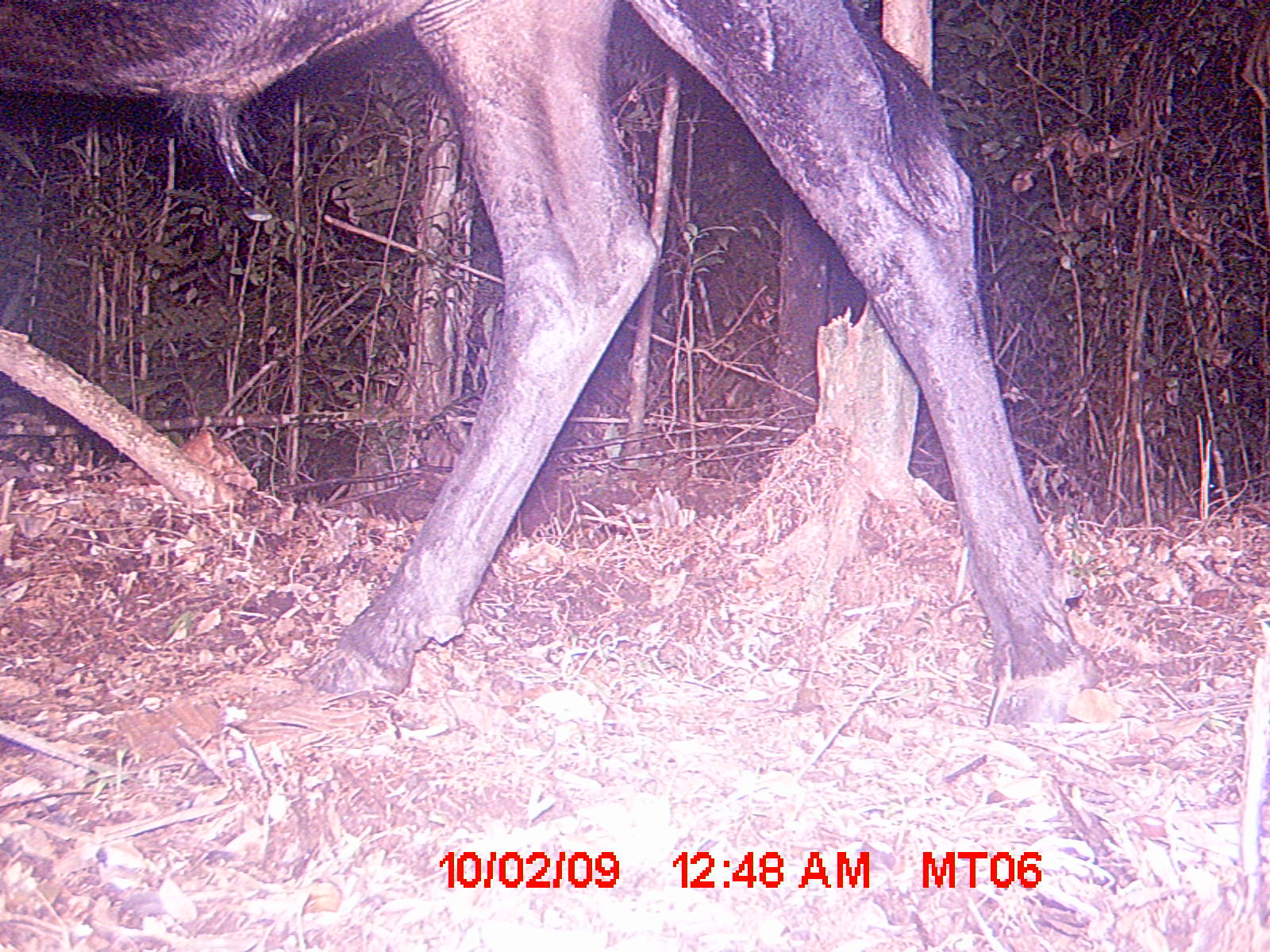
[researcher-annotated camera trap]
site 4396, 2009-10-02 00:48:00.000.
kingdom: Animalia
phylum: Chordata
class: Mammalia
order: Artiodactyla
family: Bovidae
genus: Bos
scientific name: Bos taurus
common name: domestic cattle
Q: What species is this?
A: Bos taurus (domestic cattle).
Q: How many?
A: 1.